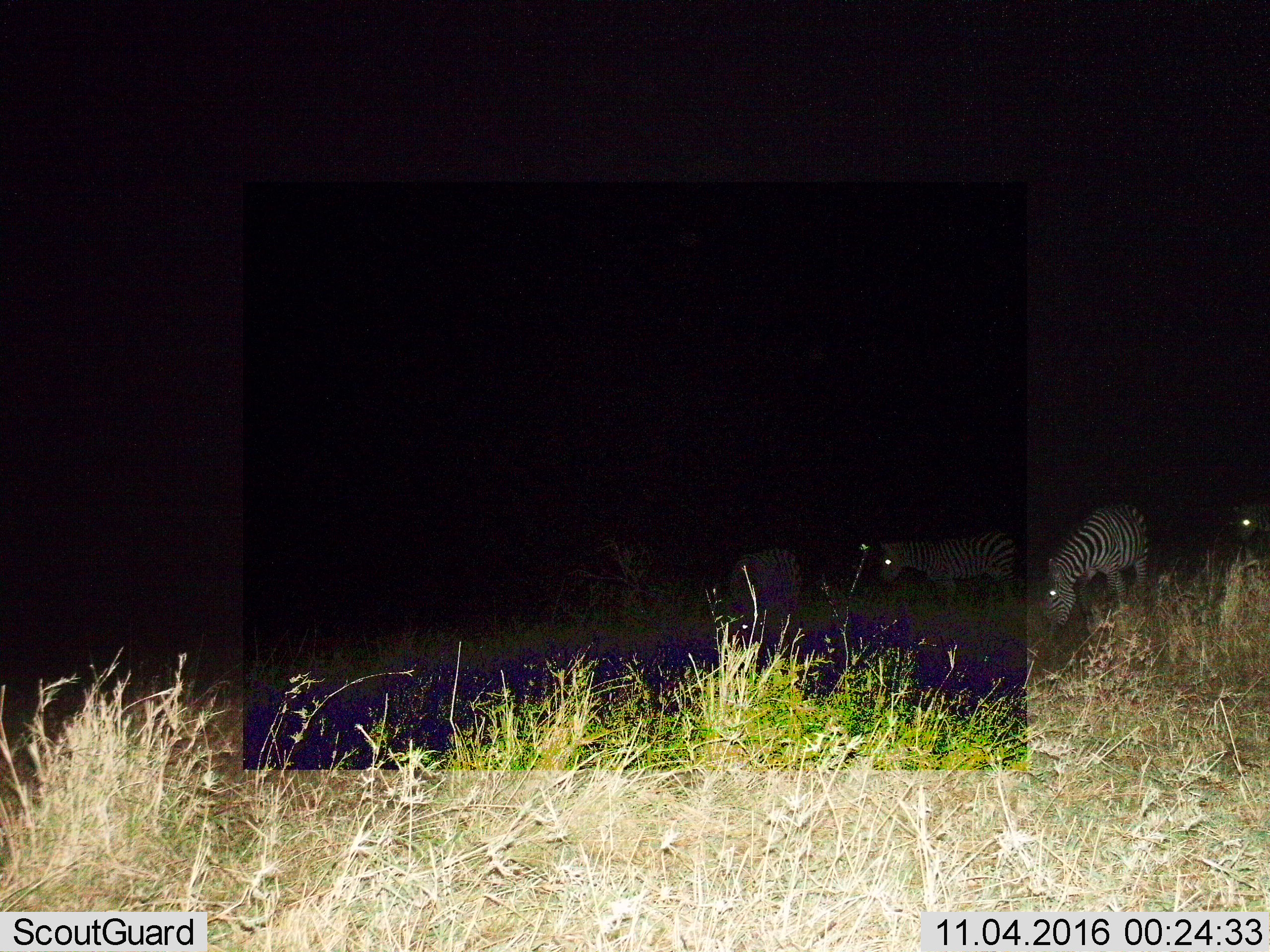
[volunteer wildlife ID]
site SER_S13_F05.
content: unidentified animal